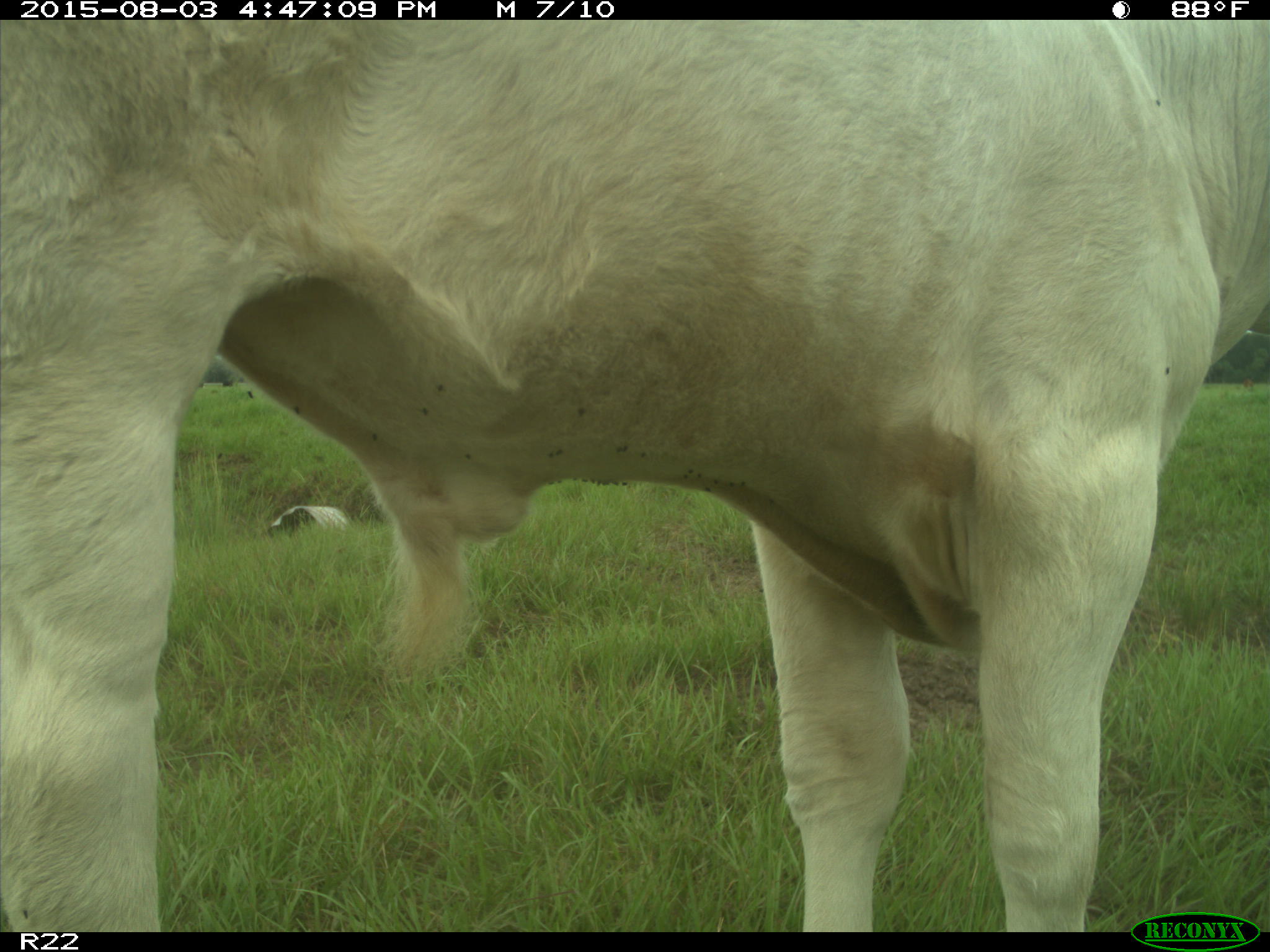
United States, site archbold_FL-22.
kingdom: Animalia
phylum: Chordata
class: Mammalia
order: Artiodactyla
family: Bovidae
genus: Bos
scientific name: Bos taurus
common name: domestic cow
Bos taurus (domestic cow).